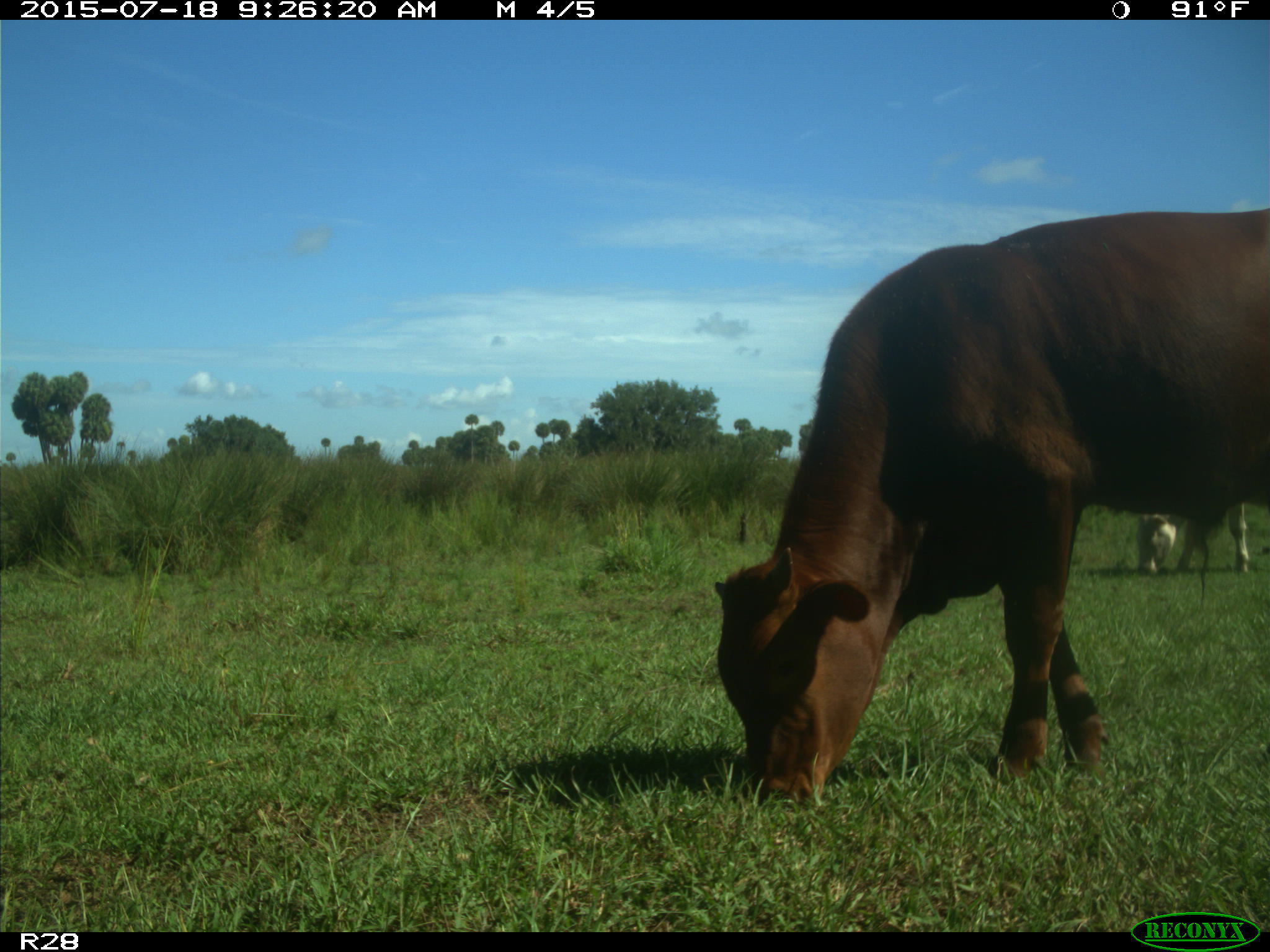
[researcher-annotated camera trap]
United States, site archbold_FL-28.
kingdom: Animalia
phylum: Chordata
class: Mammalia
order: Artiodactyla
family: Bovidae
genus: Bos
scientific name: Bos taurus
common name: domestic cow